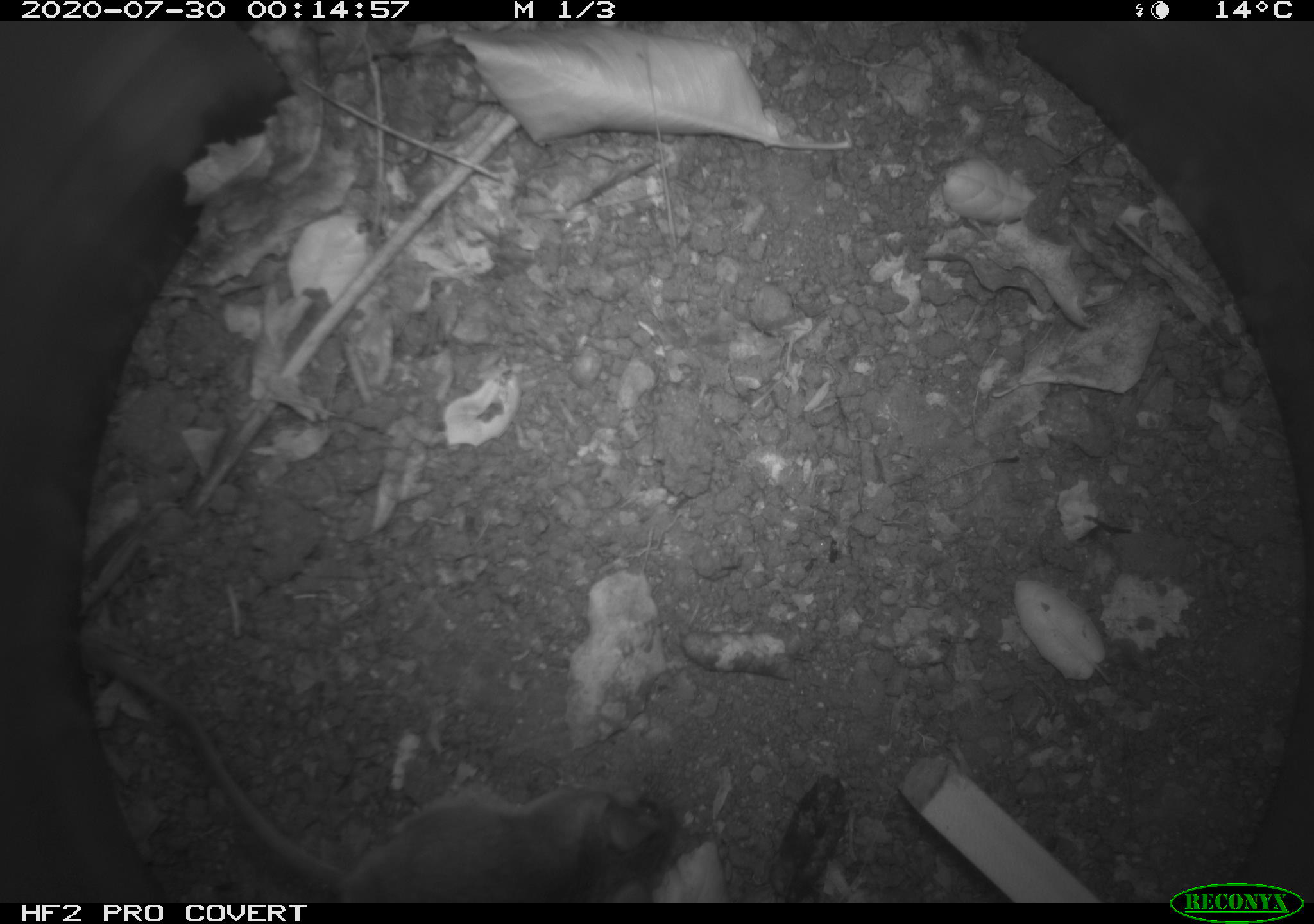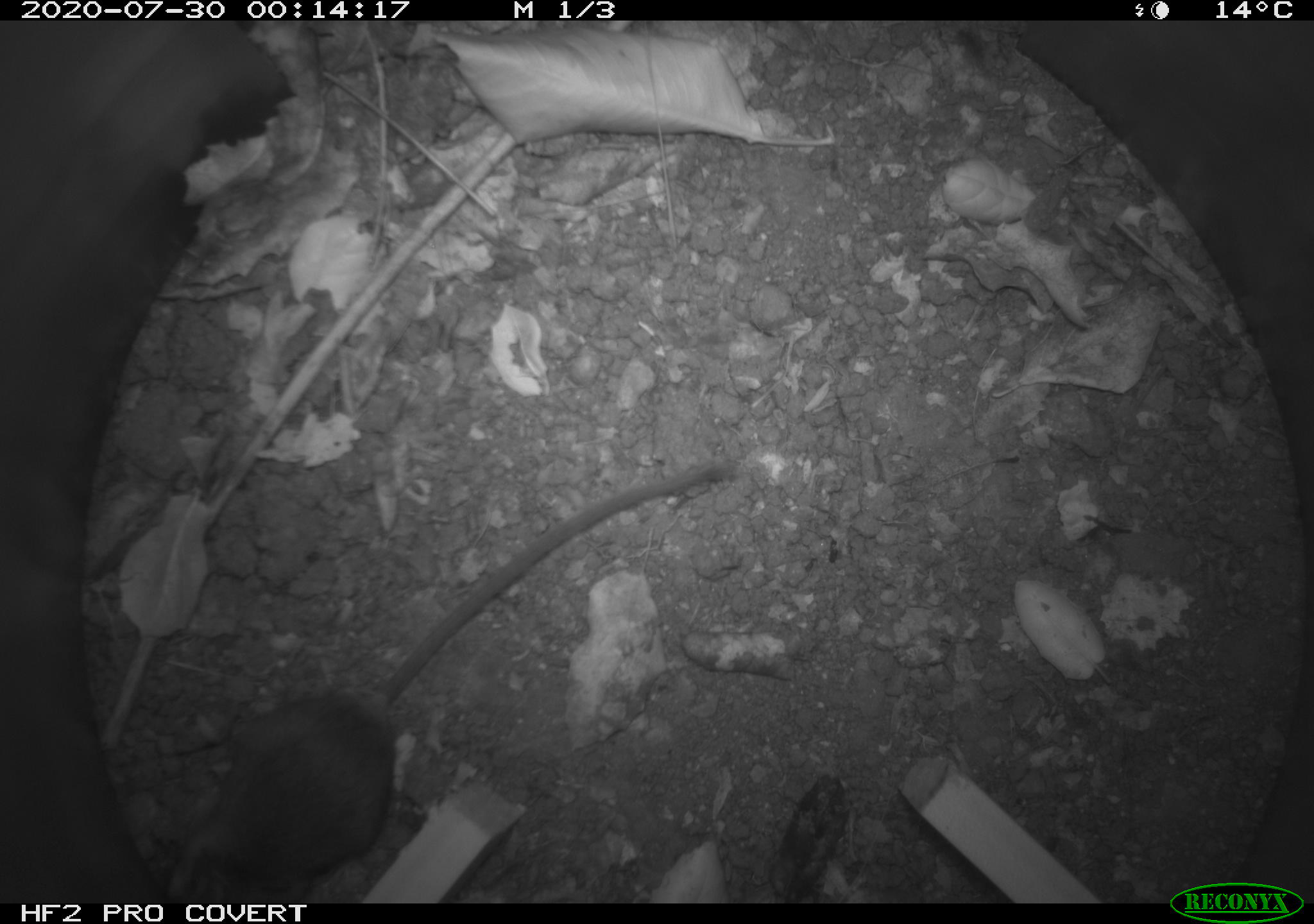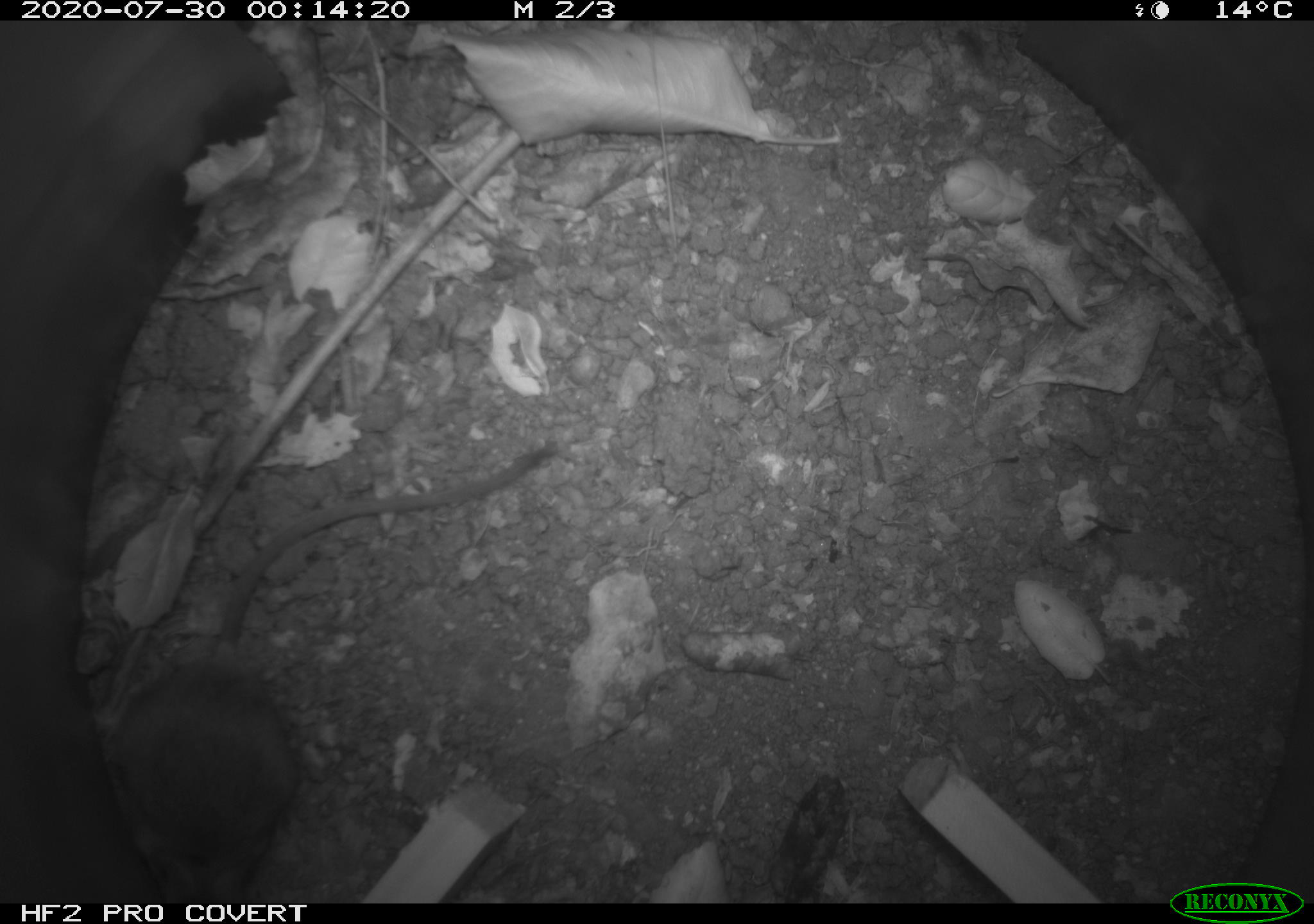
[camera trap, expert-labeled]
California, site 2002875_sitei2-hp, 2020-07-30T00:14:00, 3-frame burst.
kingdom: Animalia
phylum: Chordata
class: Mammalia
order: Rodentia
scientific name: Rodentia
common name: rodent